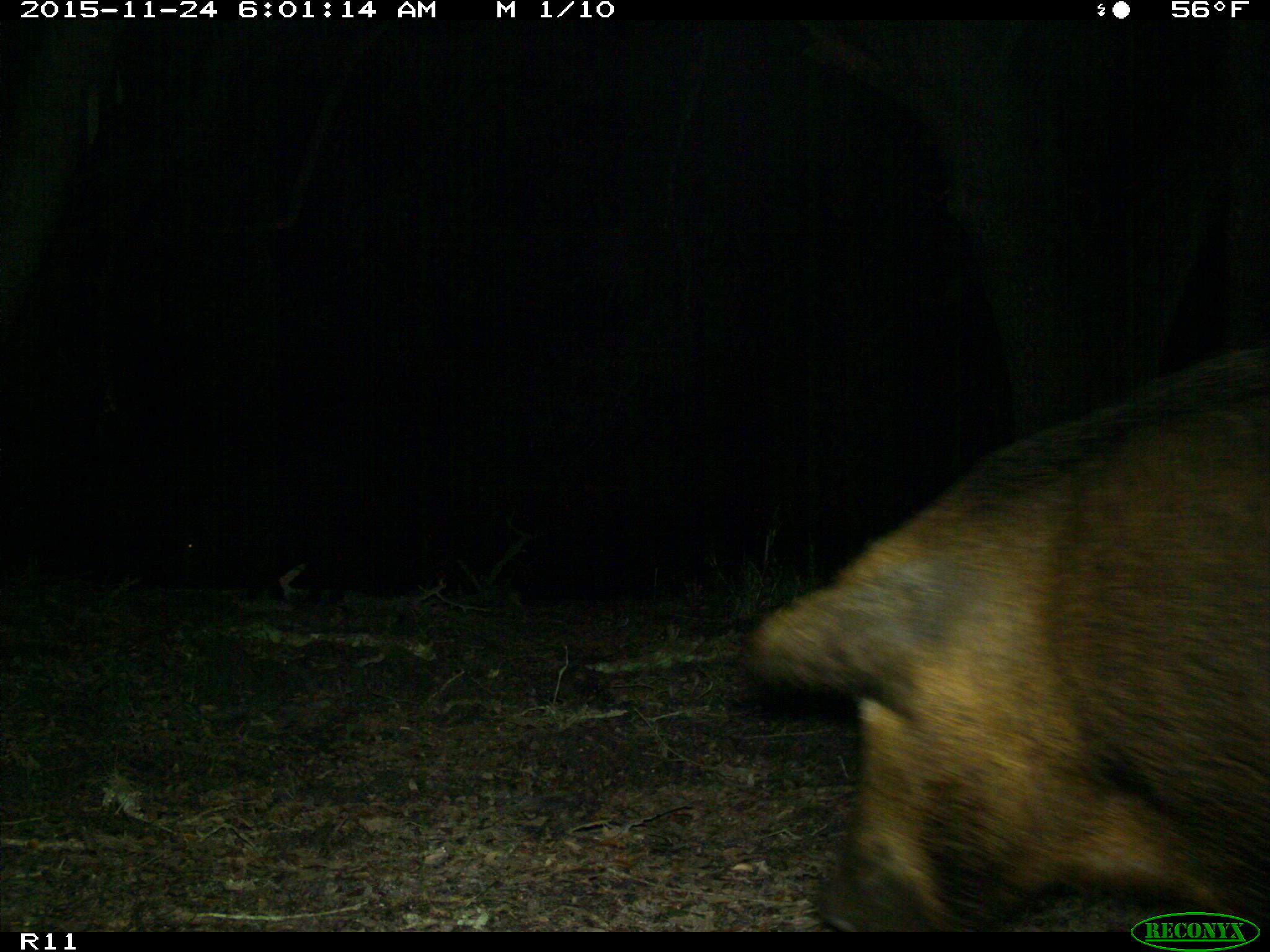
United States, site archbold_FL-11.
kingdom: Animalia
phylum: Chordata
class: Mammalia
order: Artiodactyla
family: Suidae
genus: Sus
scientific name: Sus scrofa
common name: wild boar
Sus scrofa (wild boar).